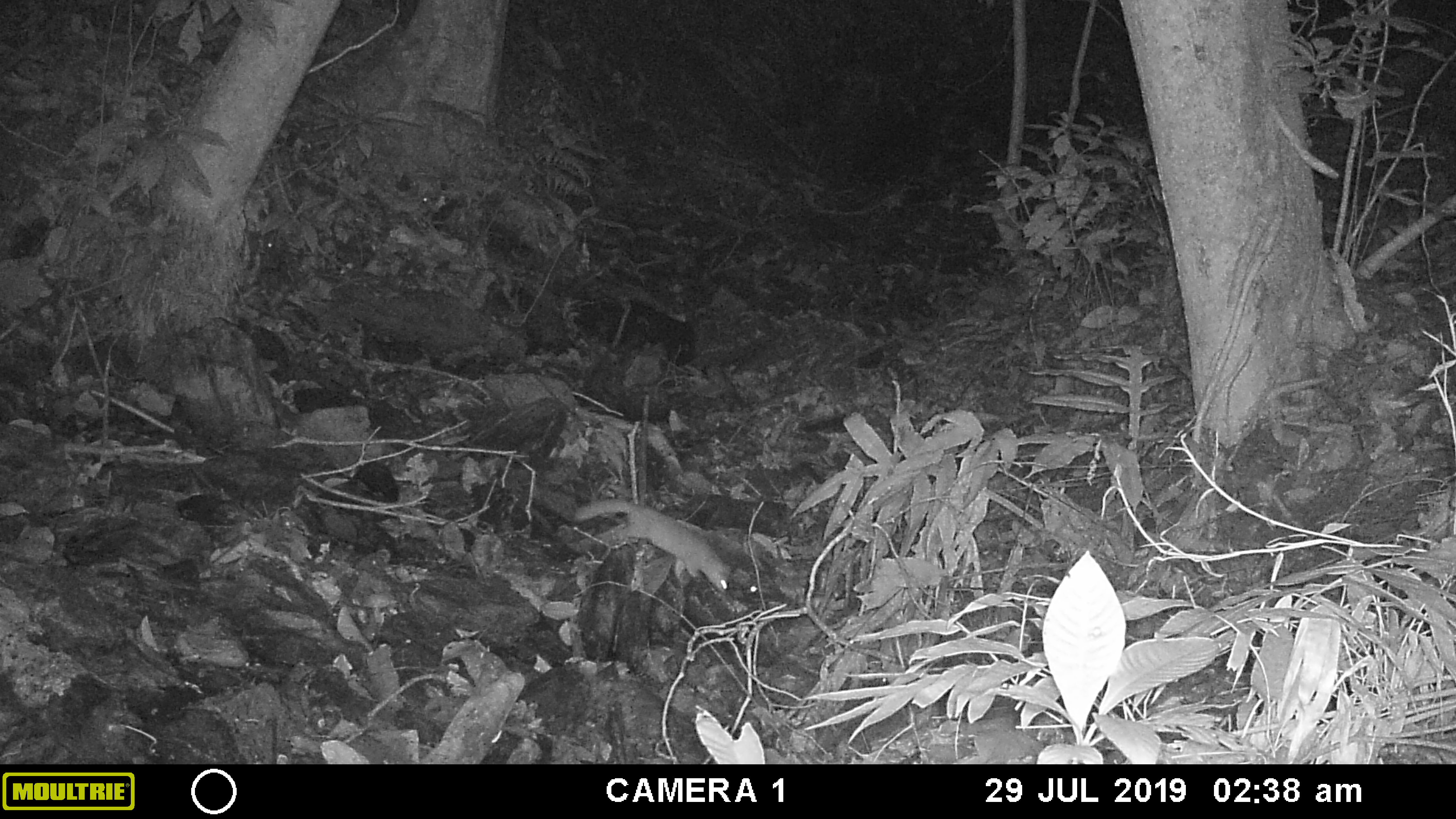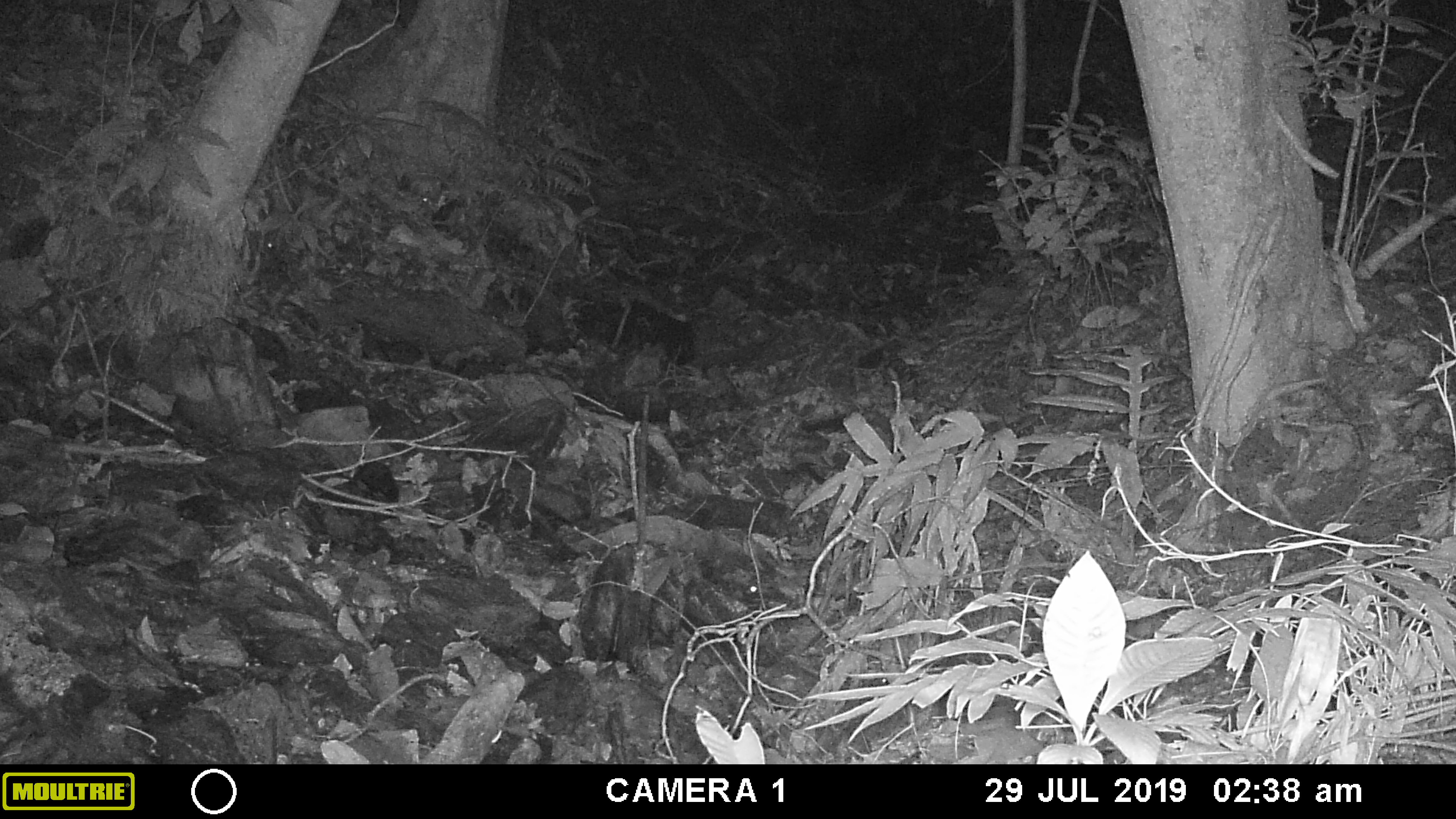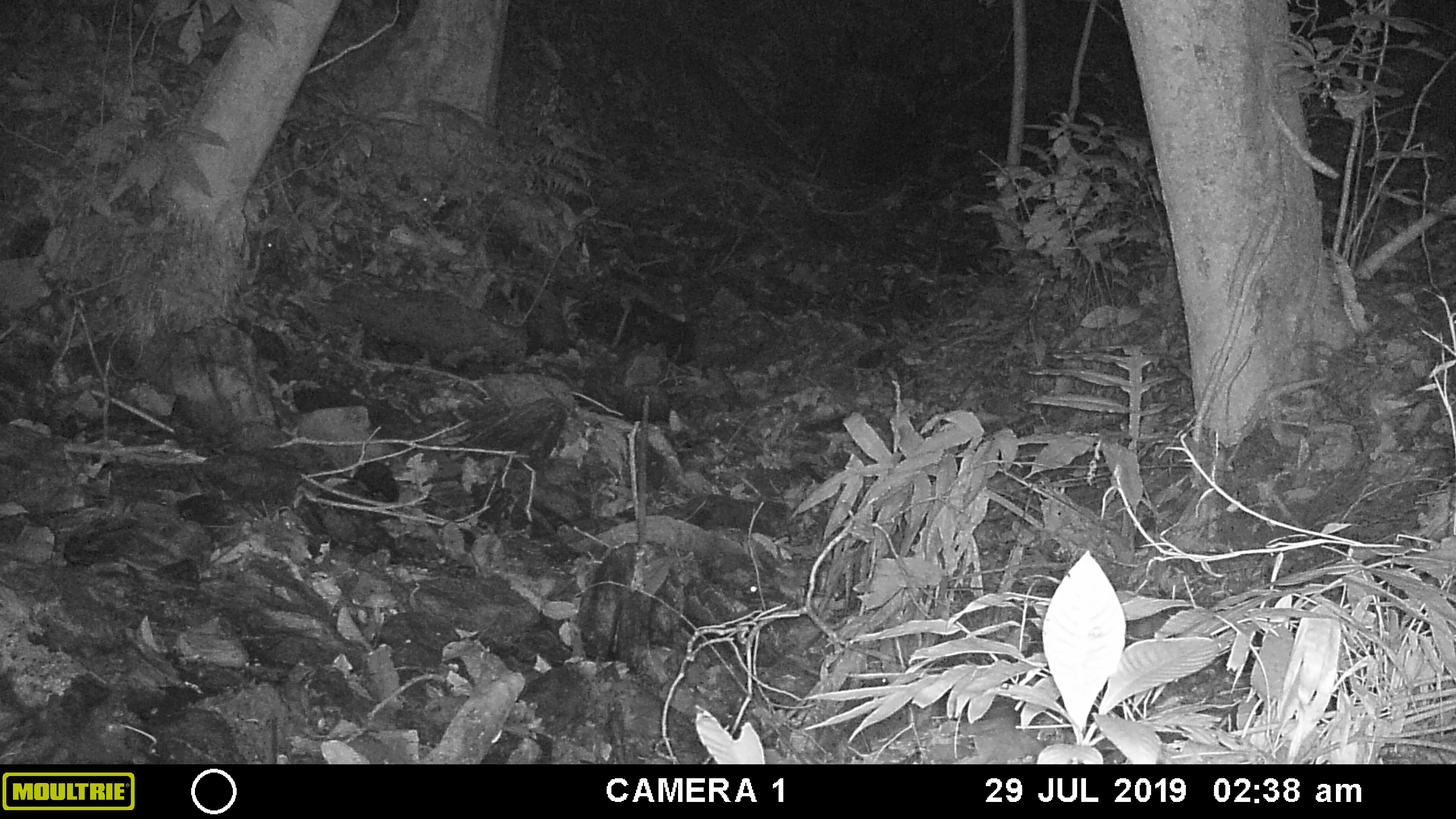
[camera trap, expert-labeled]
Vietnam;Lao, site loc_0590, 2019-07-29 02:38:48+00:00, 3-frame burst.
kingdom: Animalia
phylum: Chordata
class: Mammalia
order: Carnivora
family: Mustelidae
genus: Melogale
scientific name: Melogale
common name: ferret badger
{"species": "ferret badger (Melogale)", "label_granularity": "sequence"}